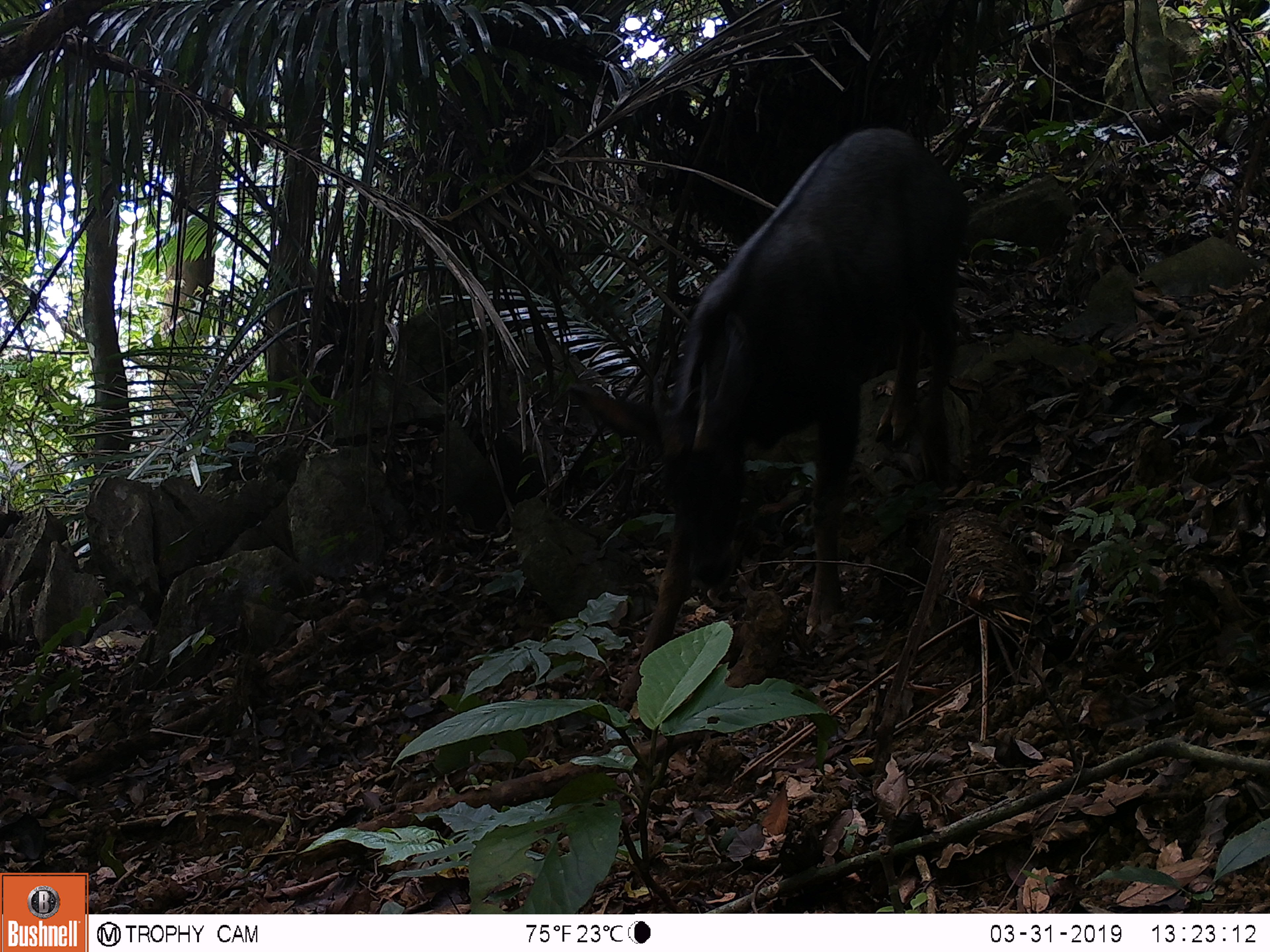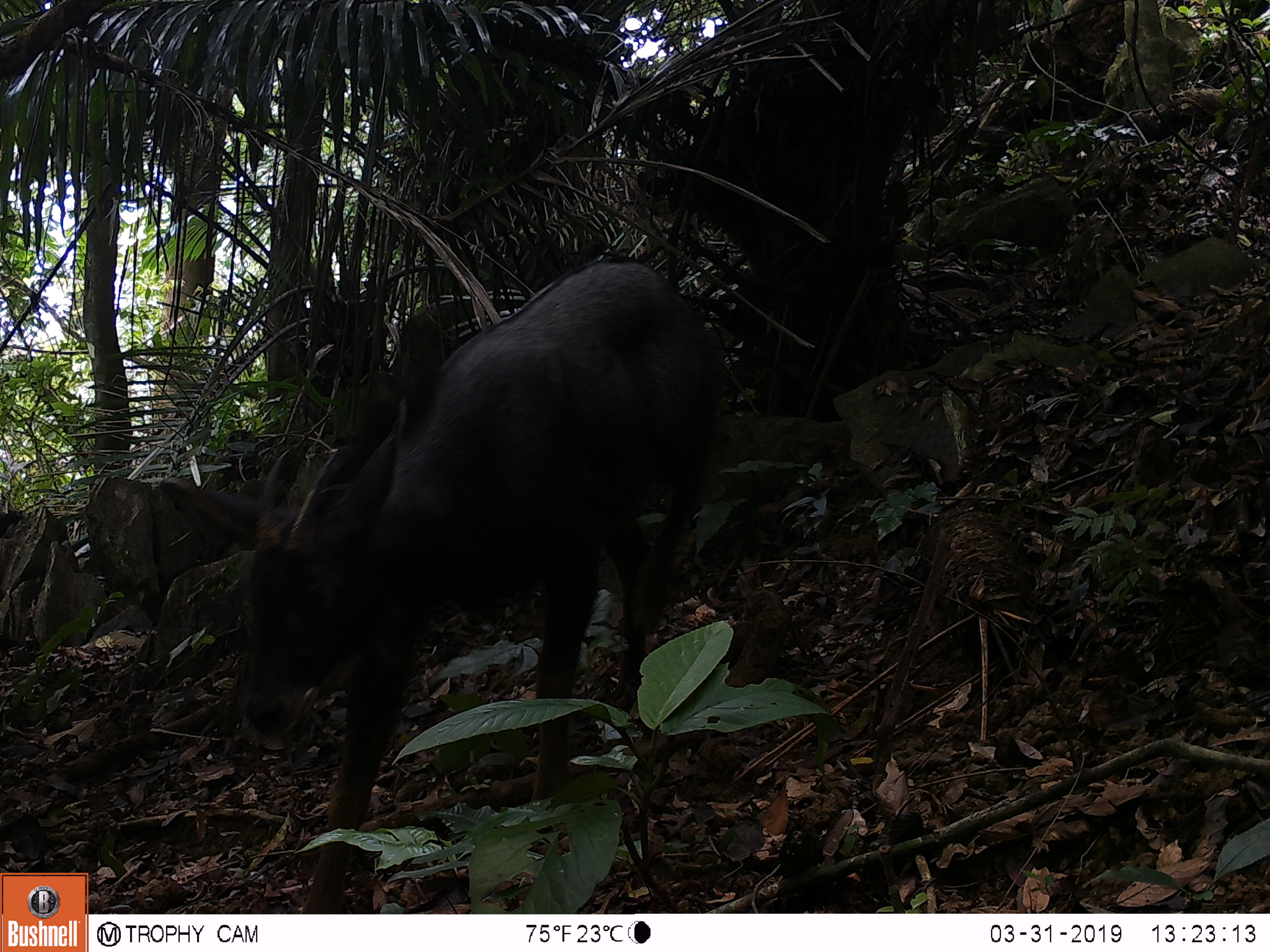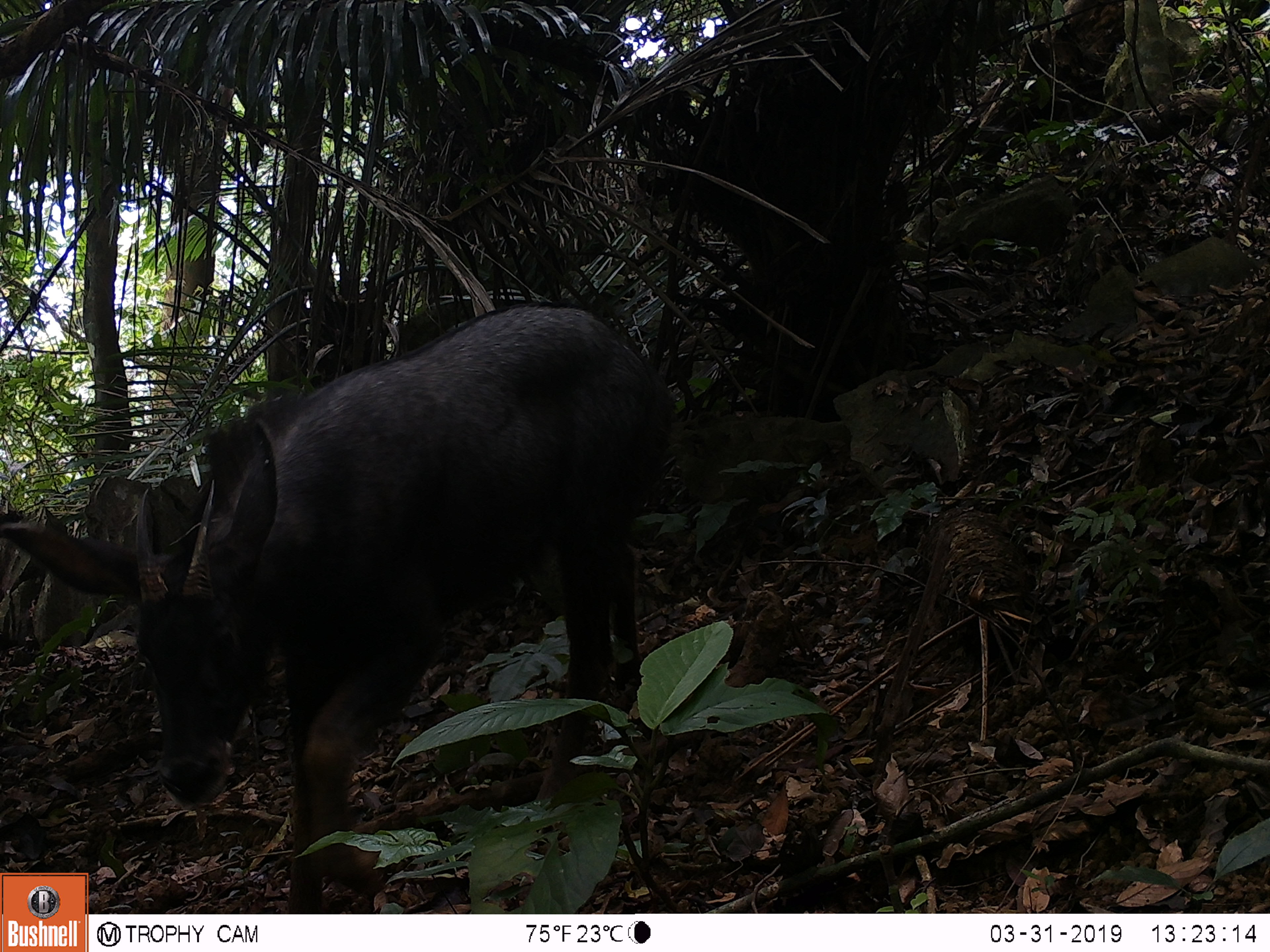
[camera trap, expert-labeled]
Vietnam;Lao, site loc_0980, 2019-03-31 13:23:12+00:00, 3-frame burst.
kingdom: Animalia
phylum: Chordata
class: Mammalia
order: Artiodactyla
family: Bovidae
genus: Capricornis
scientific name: Capricornis sumatraensis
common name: chinese serow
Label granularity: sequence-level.